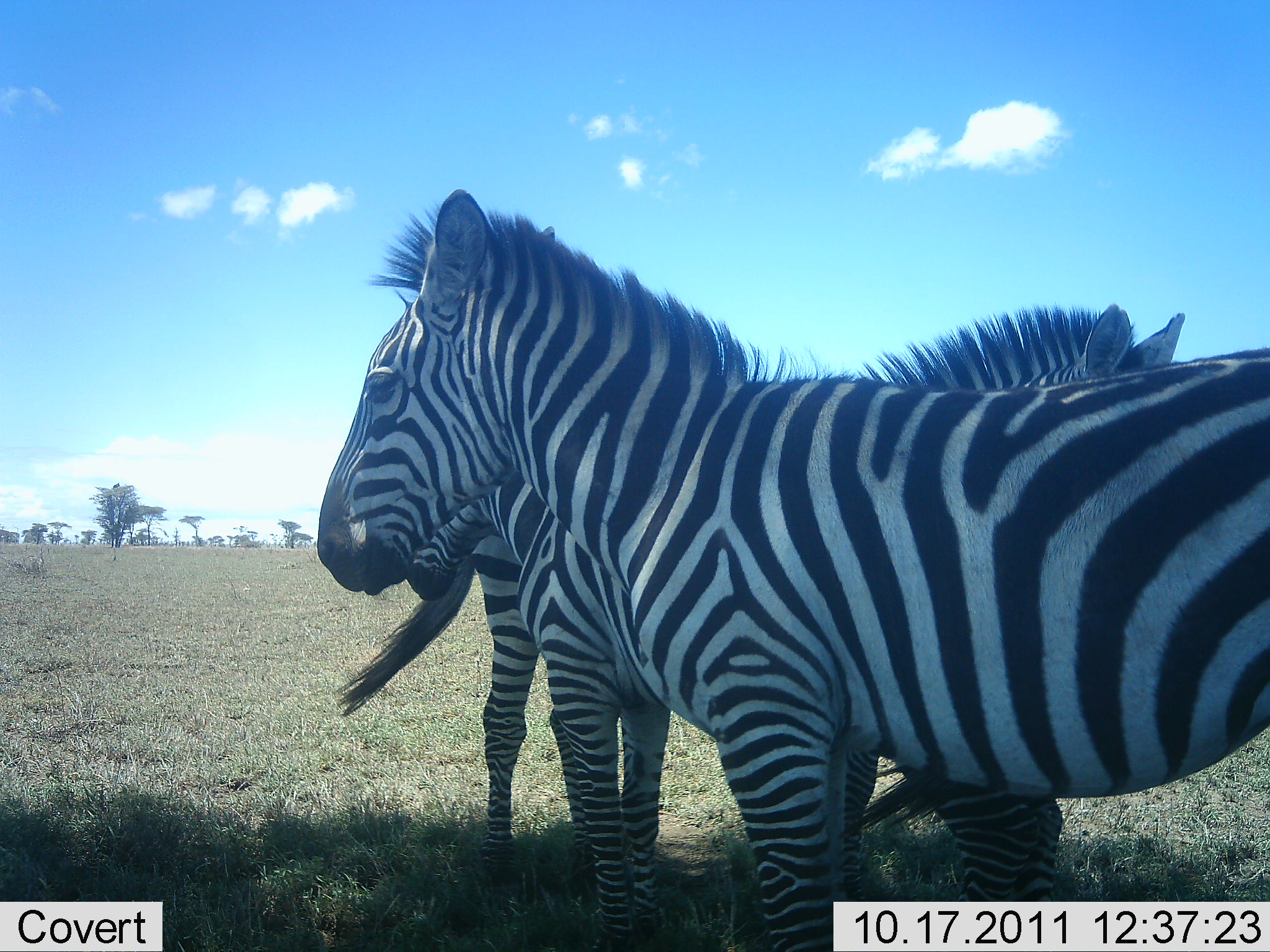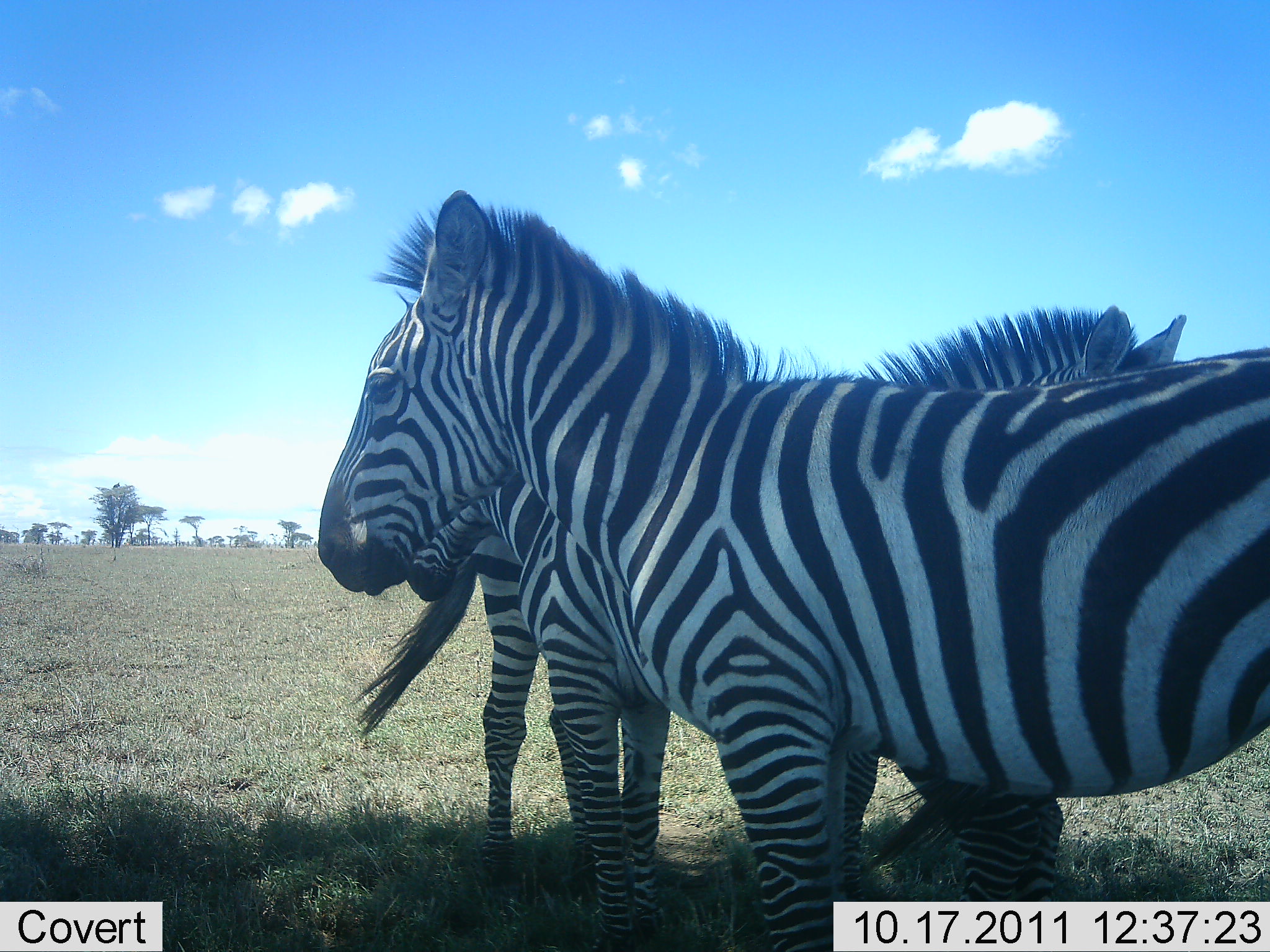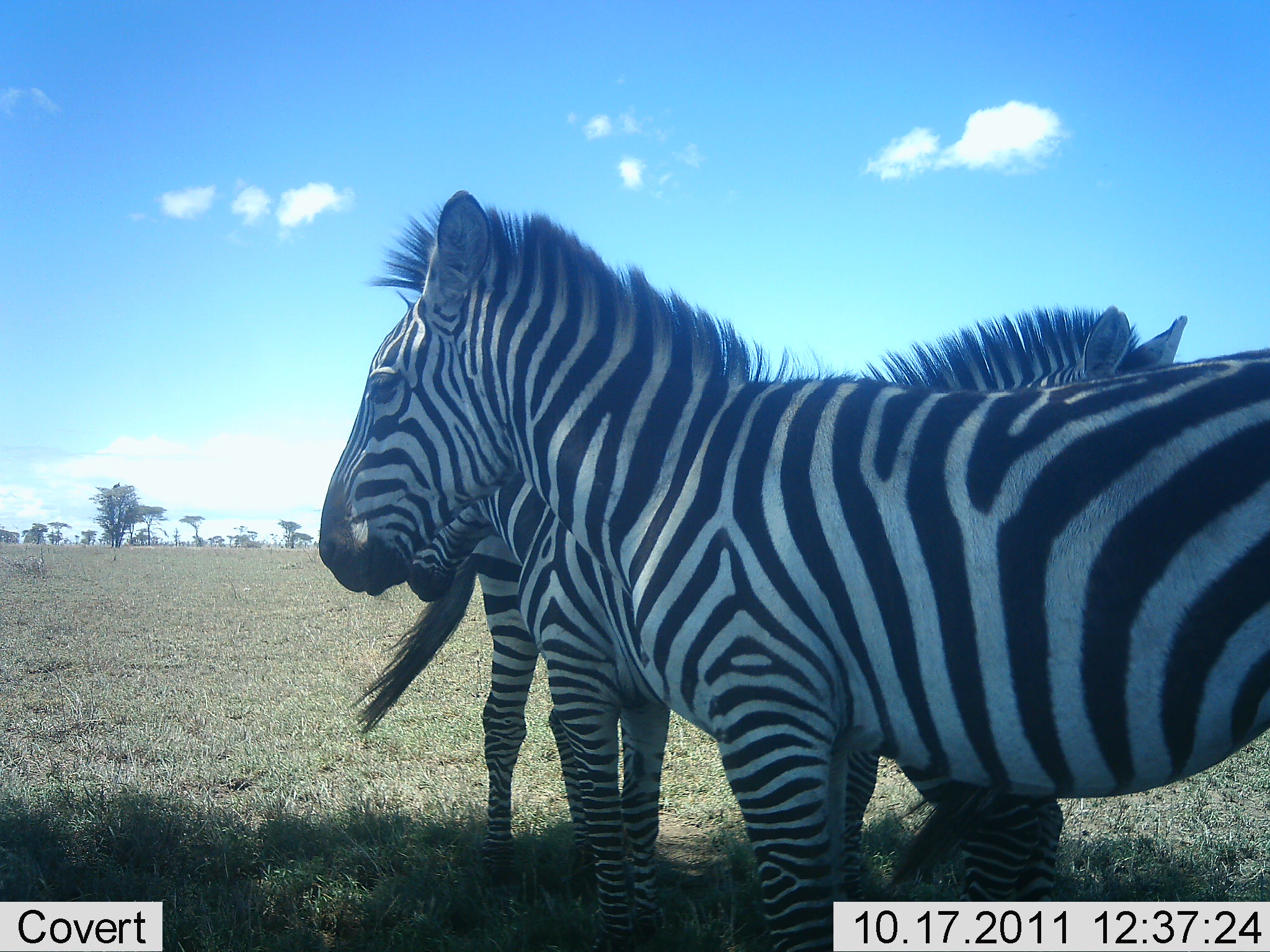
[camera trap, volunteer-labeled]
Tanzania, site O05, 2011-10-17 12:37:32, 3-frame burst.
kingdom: Animalia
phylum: Chordata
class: Mammalia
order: Perissodactyla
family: Equidae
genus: Equus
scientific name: Equus quagga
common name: plains zebra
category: zebra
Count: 3.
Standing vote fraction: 100%.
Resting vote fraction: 0%.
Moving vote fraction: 0%.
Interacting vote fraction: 18%.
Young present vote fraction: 0%.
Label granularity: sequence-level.